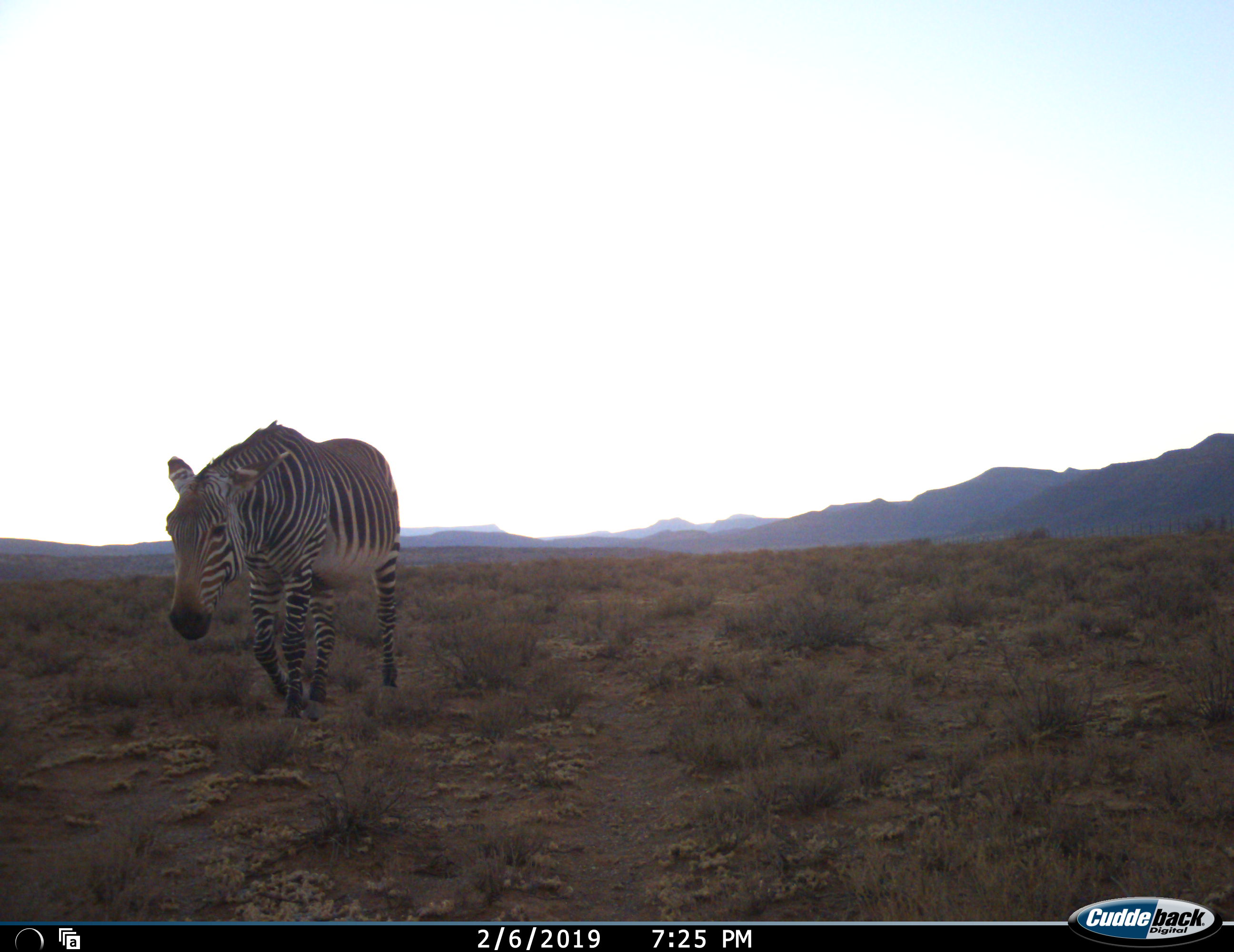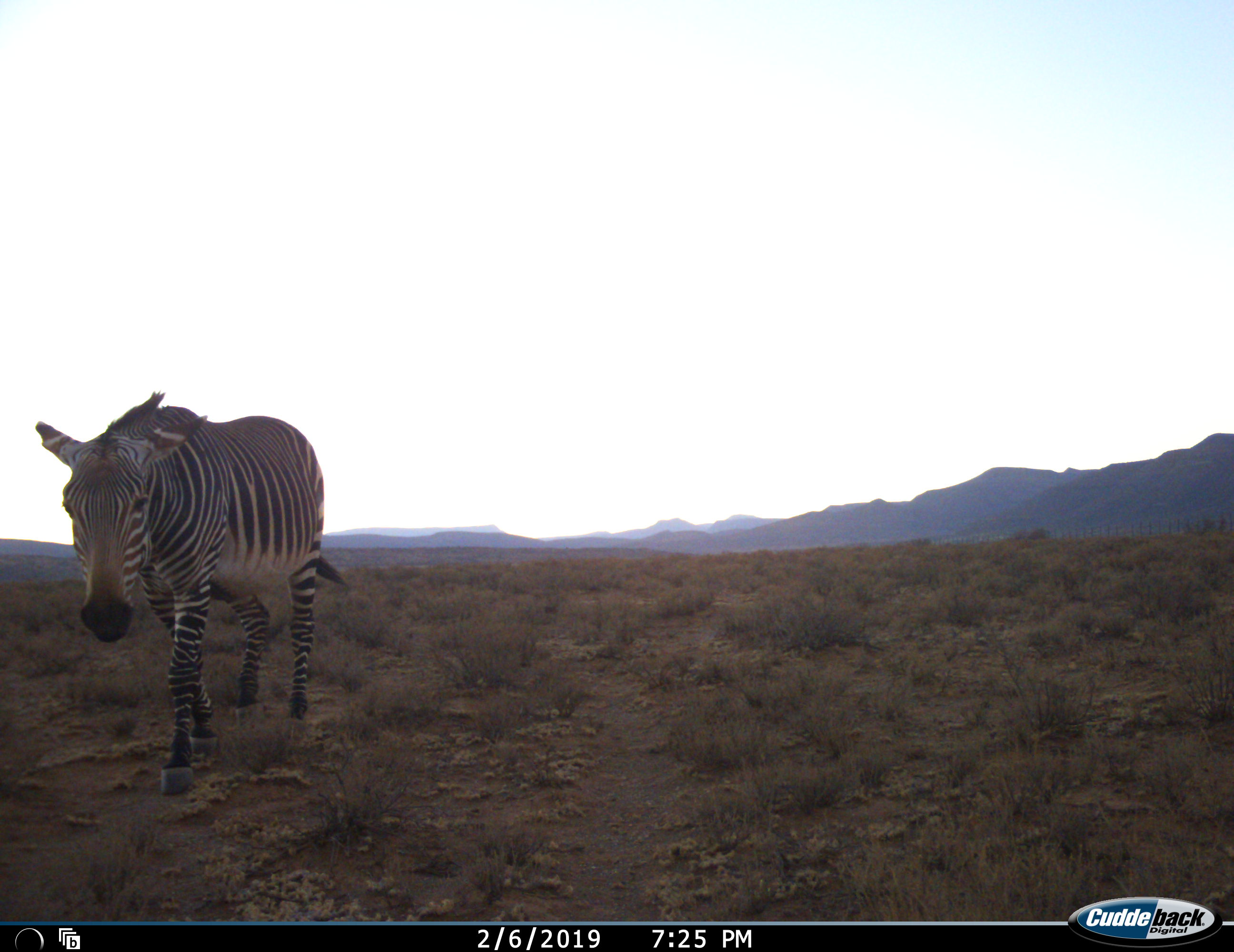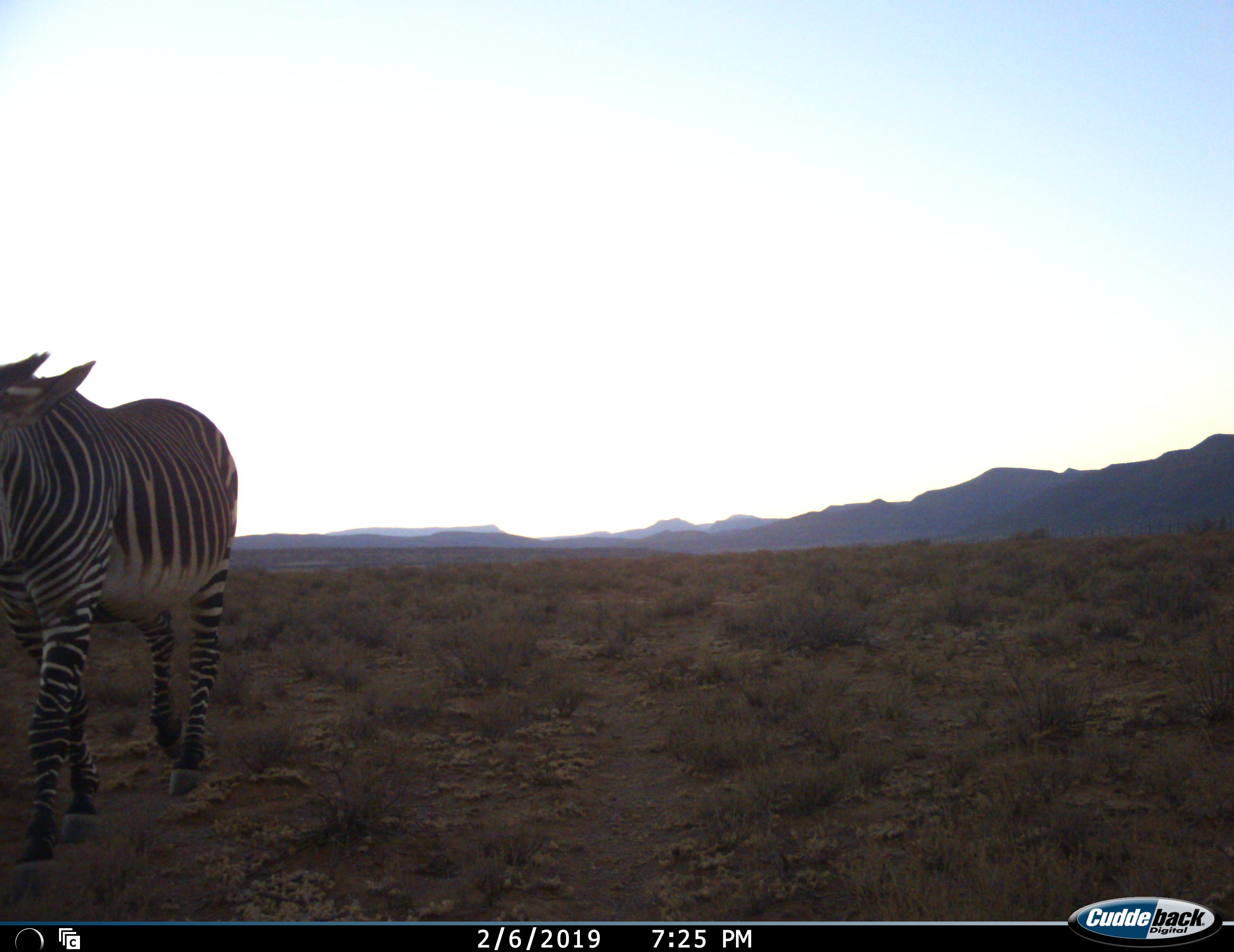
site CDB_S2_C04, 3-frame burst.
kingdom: Animalia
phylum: Chordata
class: Mammalia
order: Perissodactyla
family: Equidae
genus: Equus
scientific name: Equus zebra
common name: mountain zebra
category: zebramountain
Zebramountain (mountain zebra) (Equus zebra), count 1. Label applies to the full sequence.